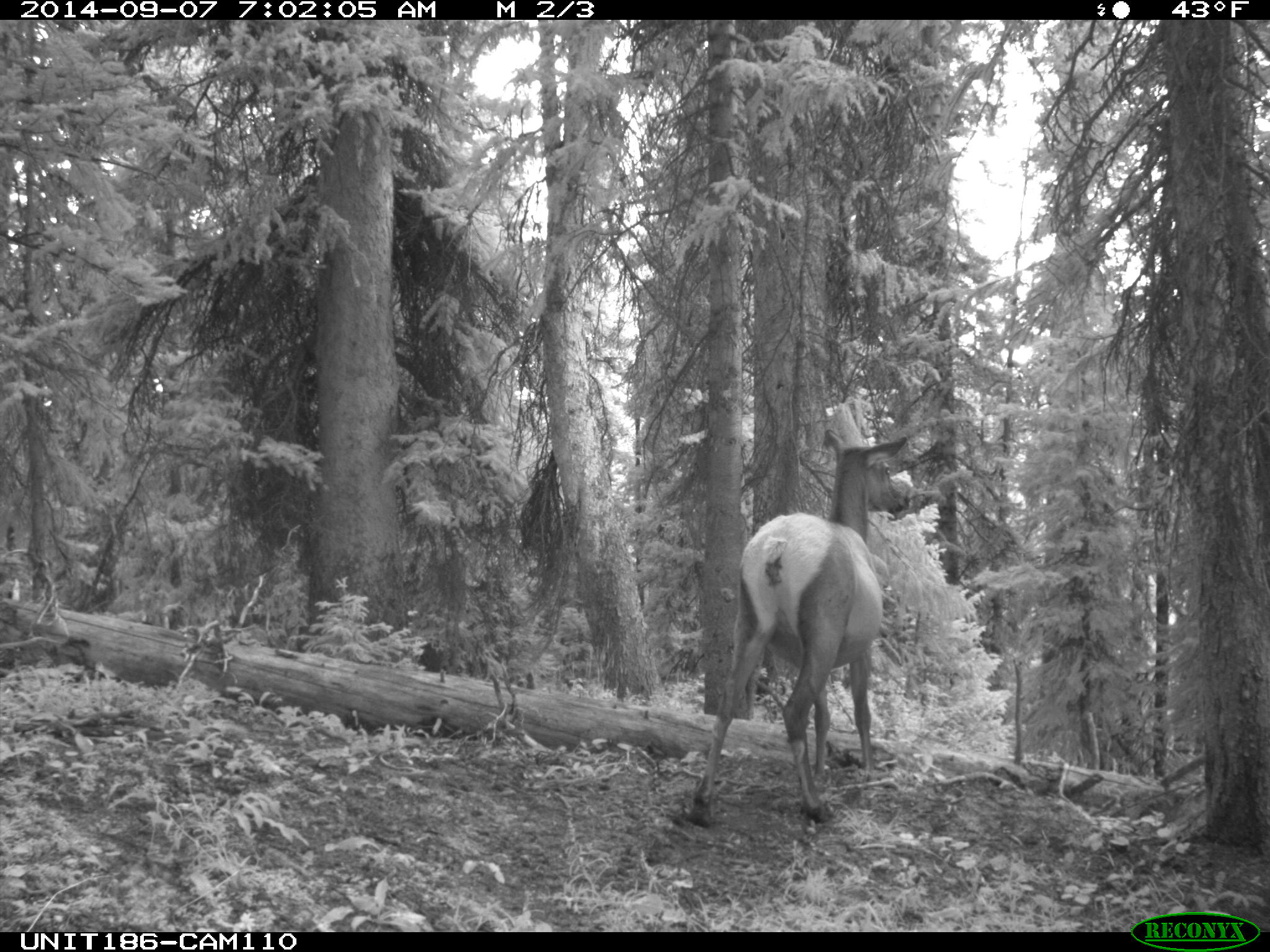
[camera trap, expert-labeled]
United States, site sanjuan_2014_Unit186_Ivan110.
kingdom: Animalia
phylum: Chordata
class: Mammalia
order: Artiodactyla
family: Cervidae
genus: Cervus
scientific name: Cervus elaphus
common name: red deer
Cervus elaphus (red deer).